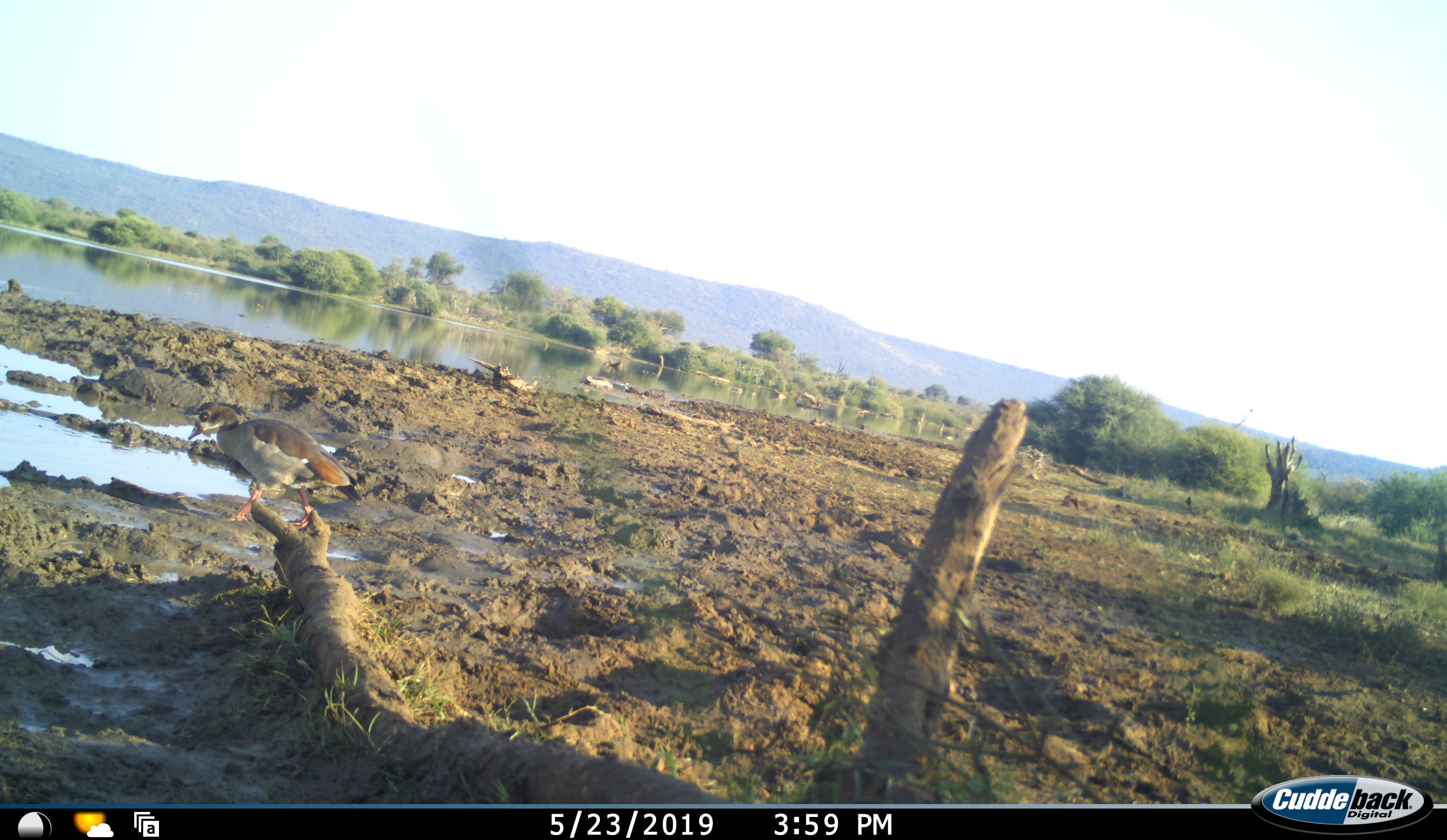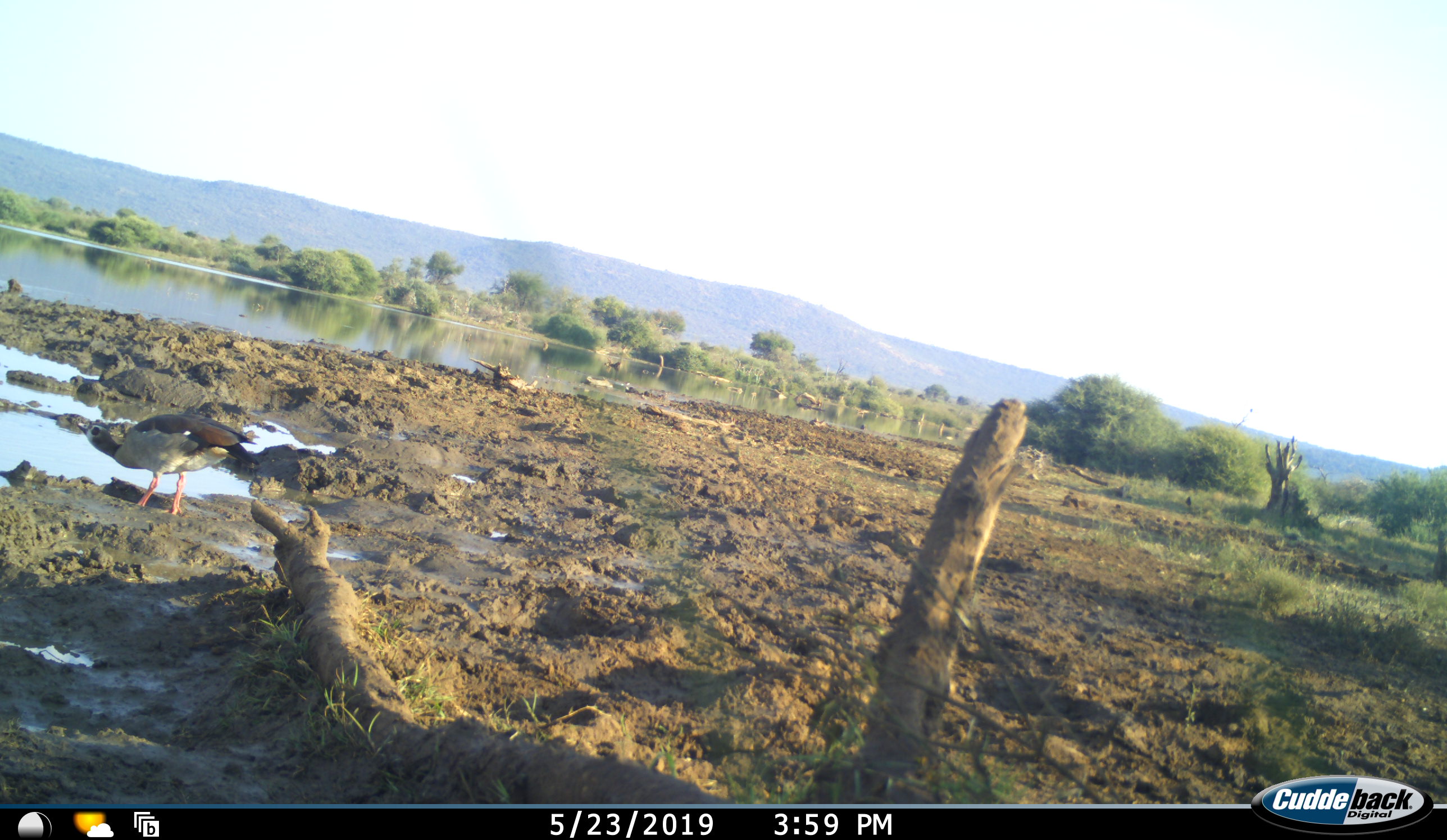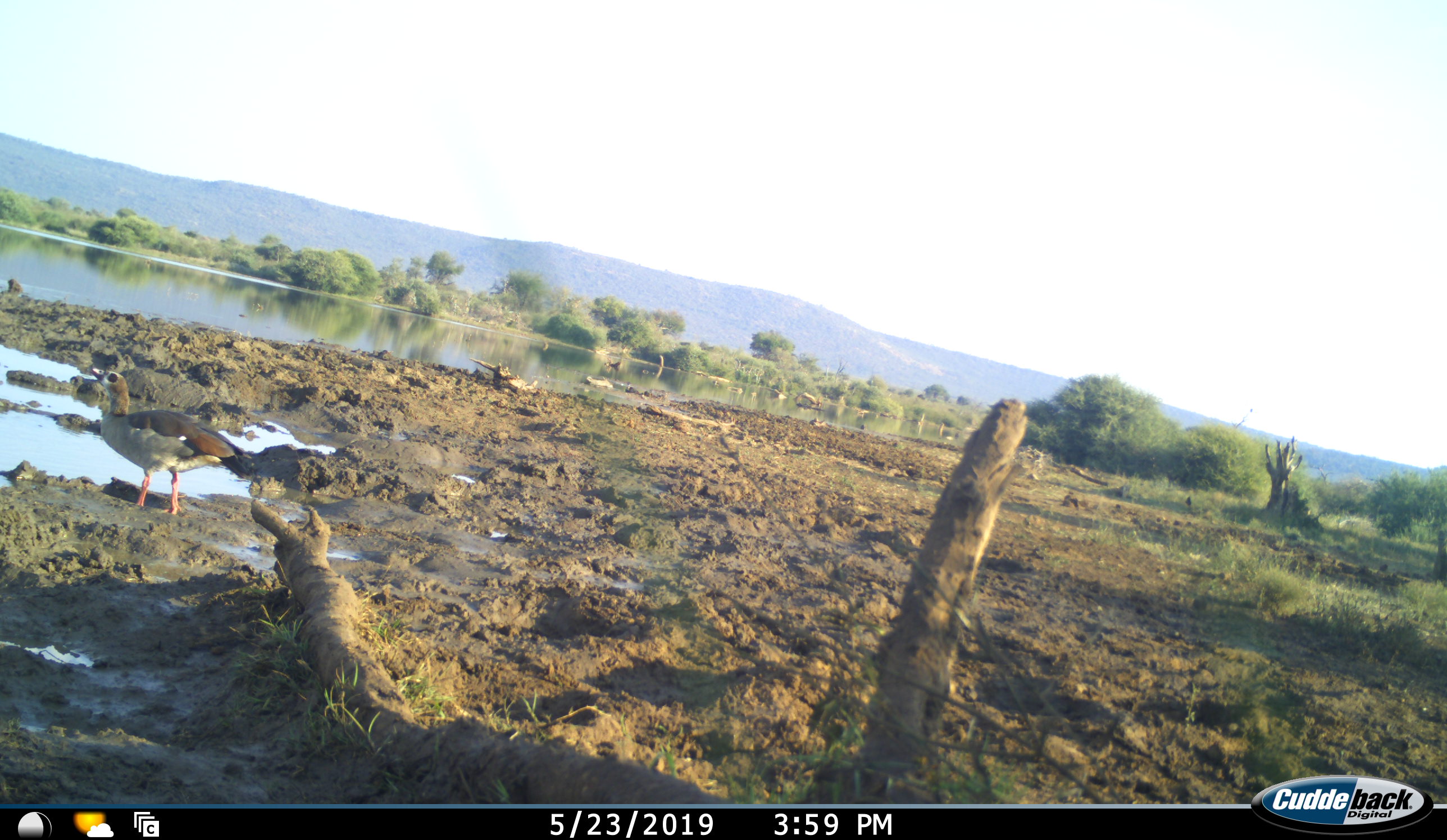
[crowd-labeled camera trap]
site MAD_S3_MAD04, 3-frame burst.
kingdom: Animalia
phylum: Chordata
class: Aves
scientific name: Aves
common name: bird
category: birdother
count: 1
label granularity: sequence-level